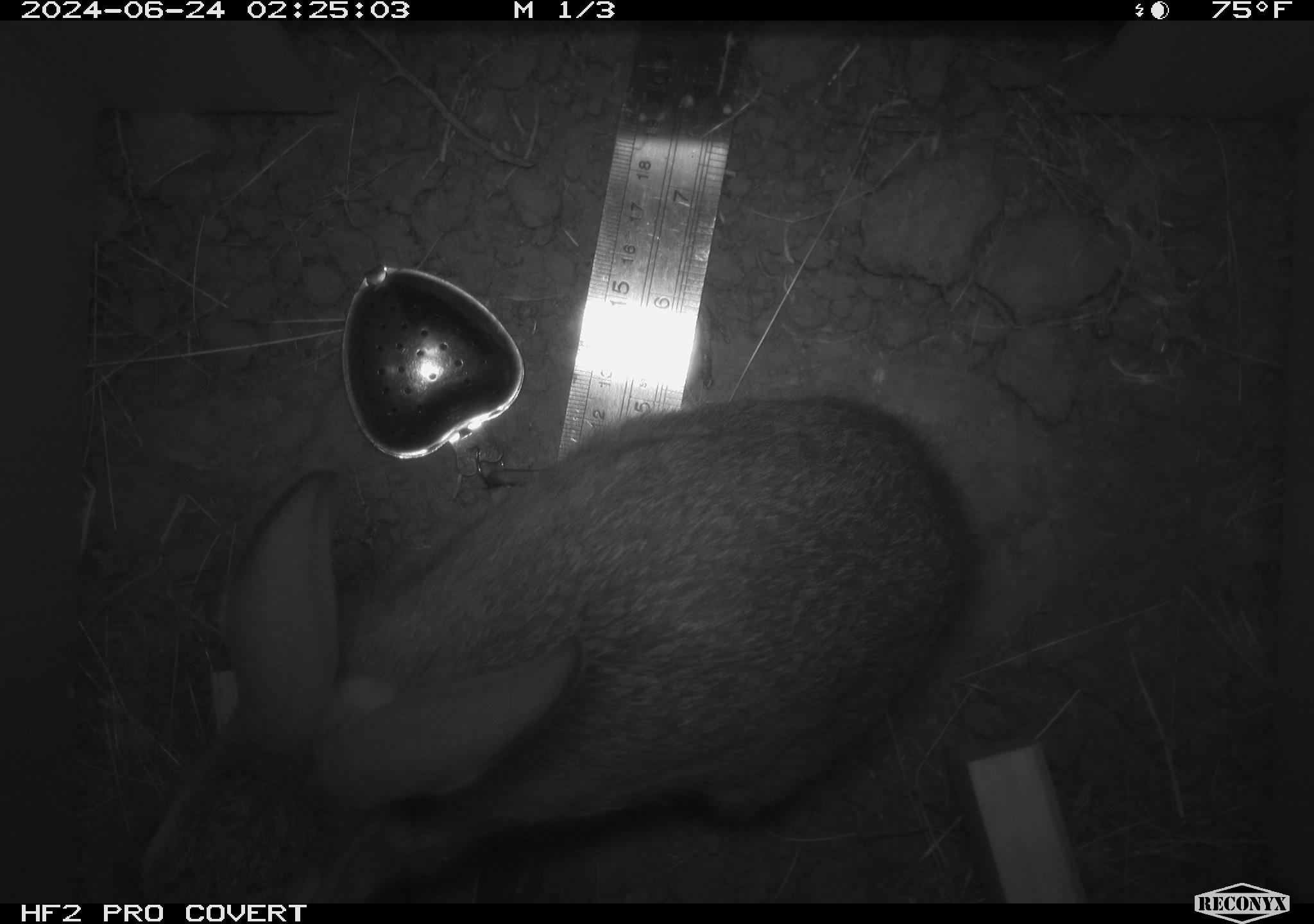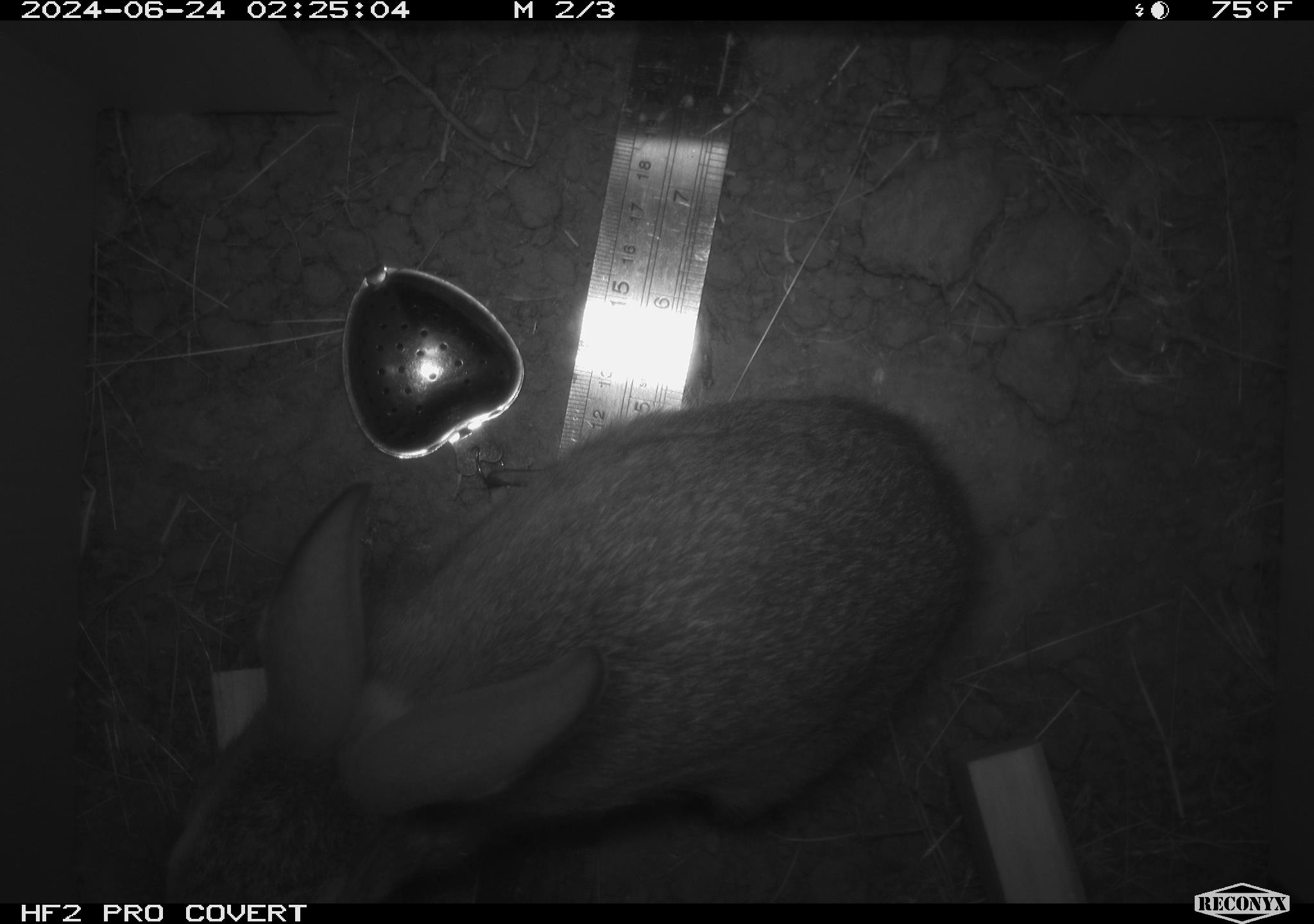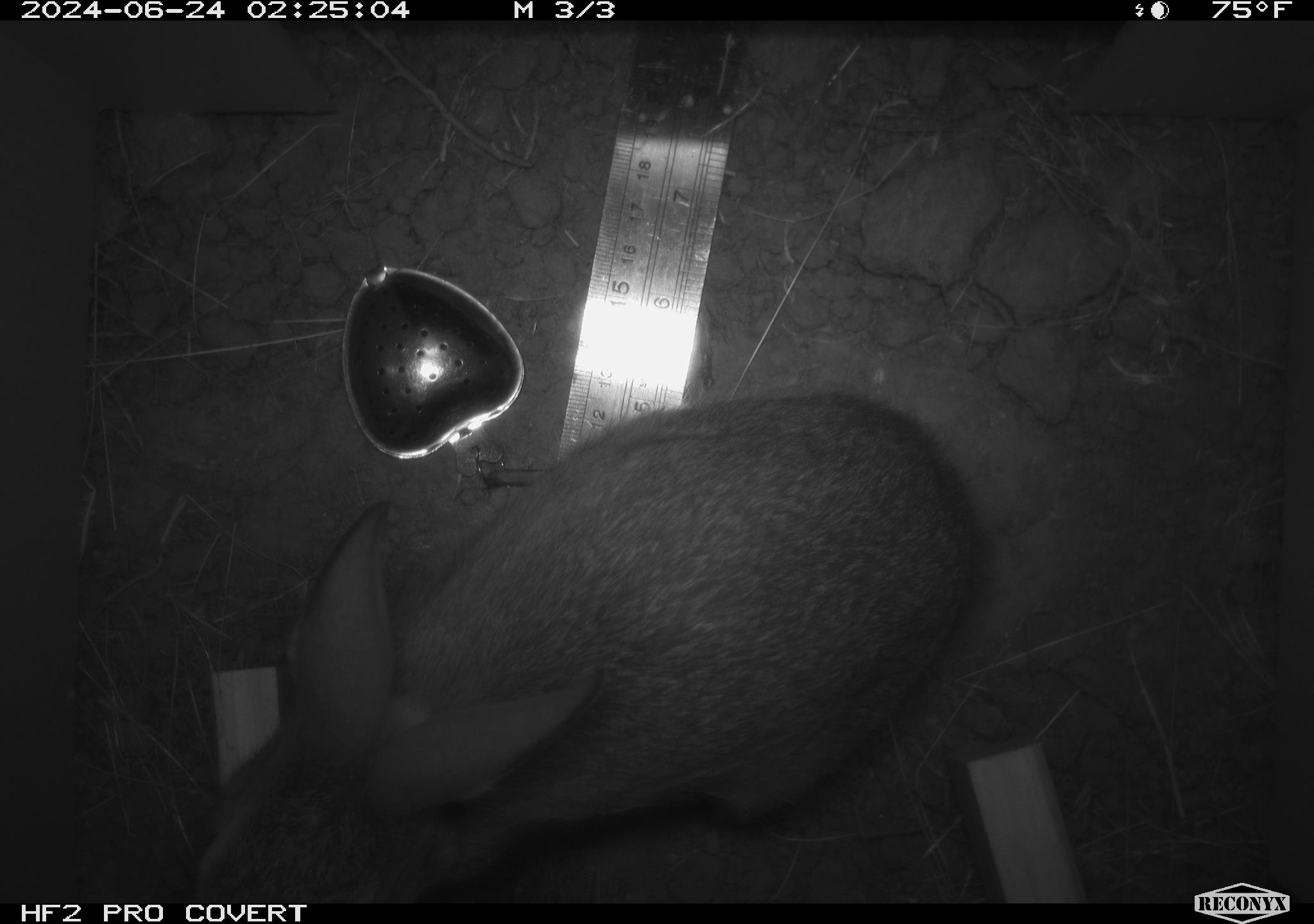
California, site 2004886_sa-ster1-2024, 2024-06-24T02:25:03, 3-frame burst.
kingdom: Animalia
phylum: Chordata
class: Mammalia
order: Lagomorpha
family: Leporidae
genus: Sylvilagus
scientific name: Sylvilagus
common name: cottontail rabbits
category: sylvilagus species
Sylvilagus species (cottontail rabbits) (Sylvilagus).